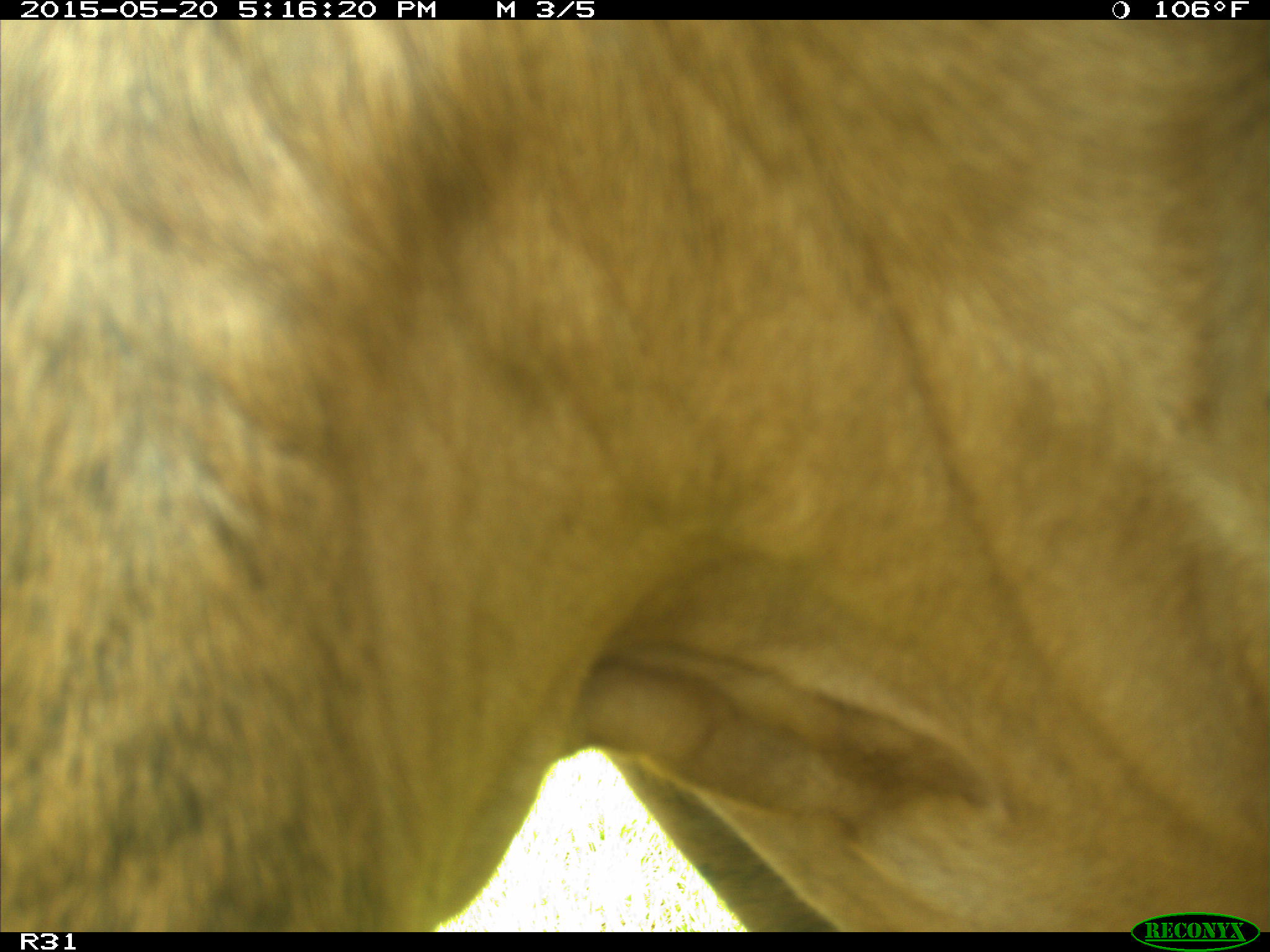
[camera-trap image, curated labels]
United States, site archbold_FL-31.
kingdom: Animalia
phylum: Chordata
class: Mammalia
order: Artiodactyla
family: Bovidae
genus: Bos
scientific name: Bos taurus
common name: domestic cow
Bos taurus (domestic cow).